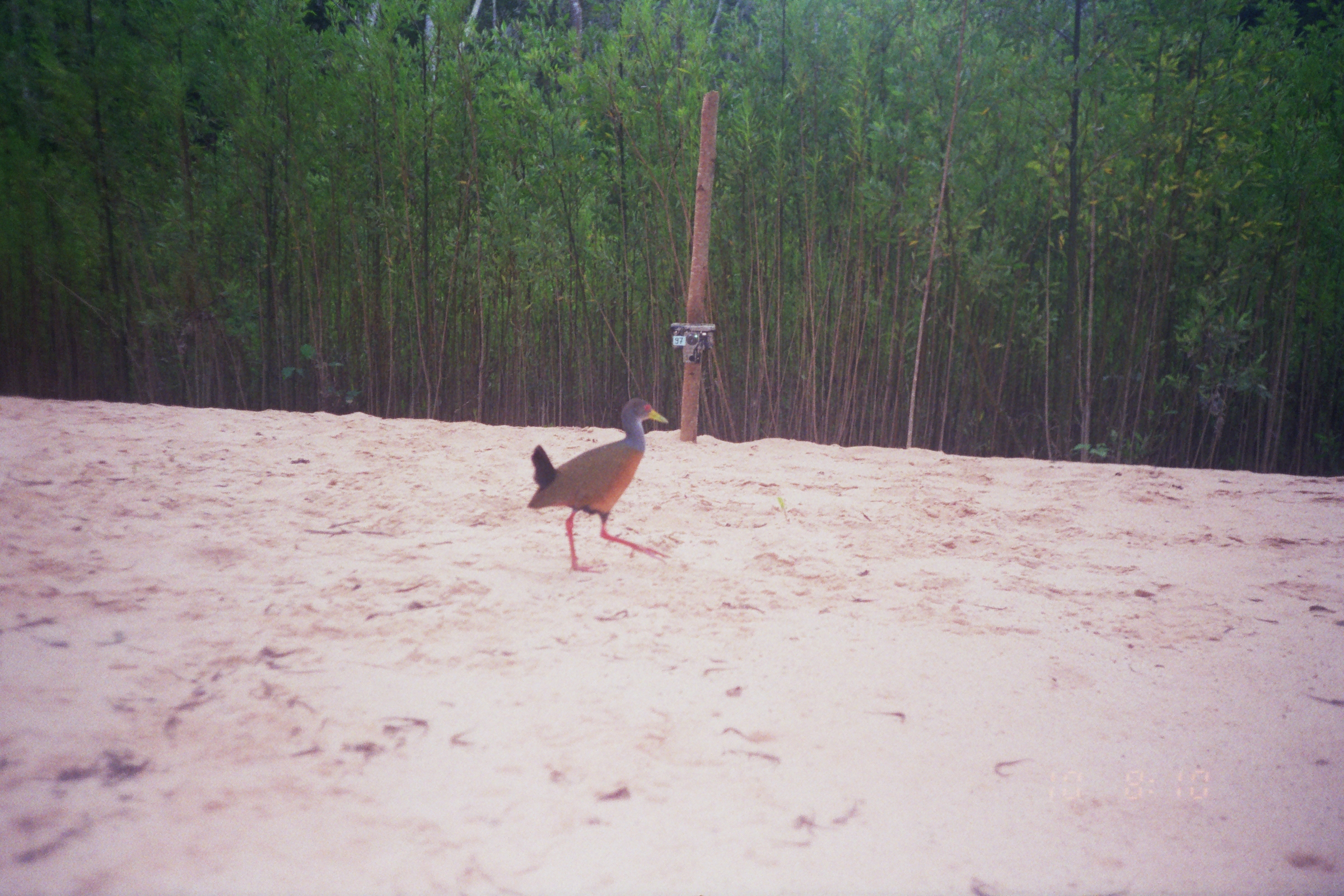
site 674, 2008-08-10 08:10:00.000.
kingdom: Animalia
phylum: Chordata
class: Aves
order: Gruiformes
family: Rallidae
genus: Aramides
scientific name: Aramides cajaneus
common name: gray-cowled wood-rail